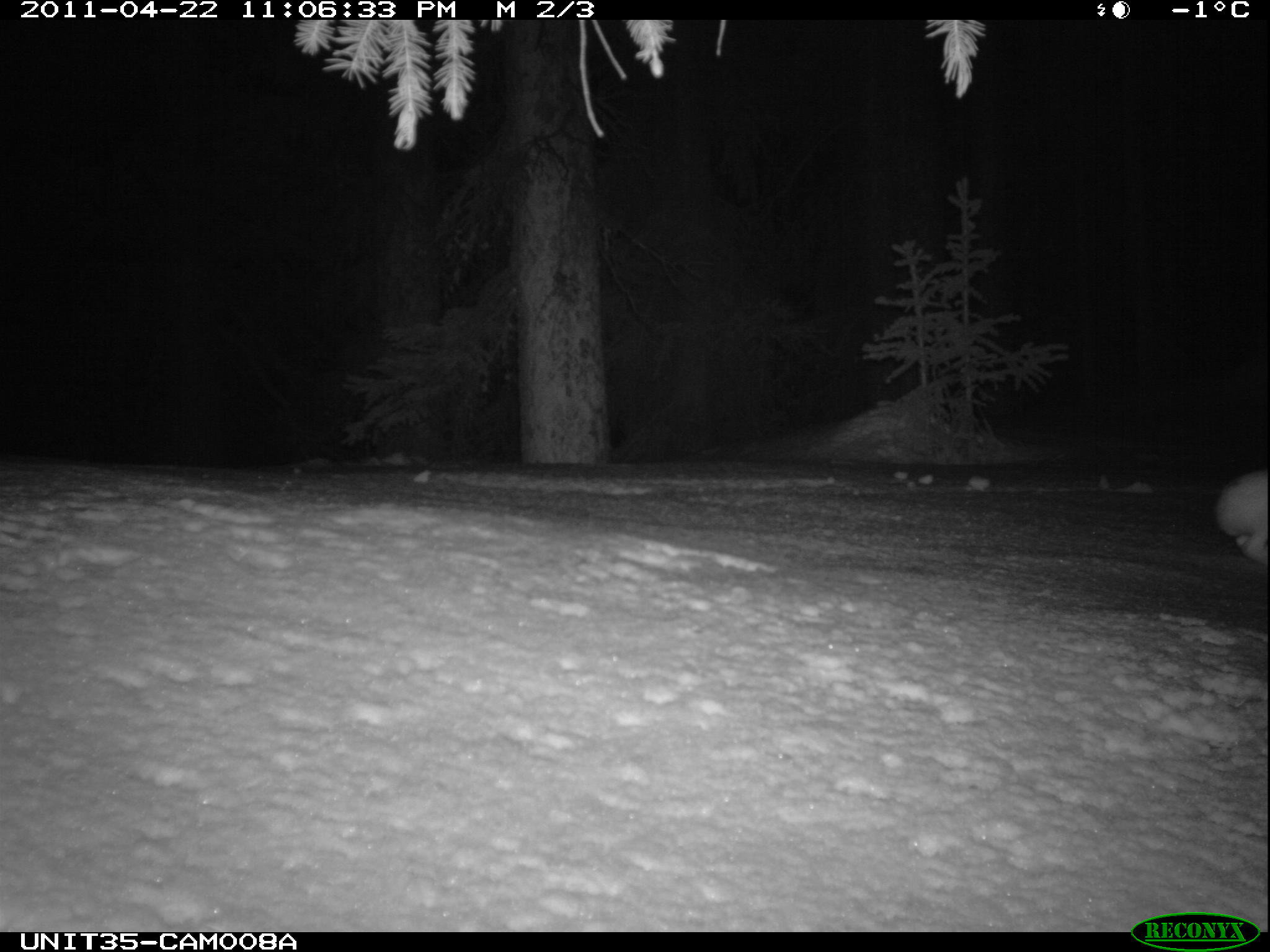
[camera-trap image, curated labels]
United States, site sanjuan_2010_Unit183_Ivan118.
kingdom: Animalia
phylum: Chordata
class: Mammalia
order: Lagomorpha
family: Leporidae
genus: Lepus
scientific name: Lepus americanus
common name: snowshoe hare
Lepus americanus (snowshoe hare).